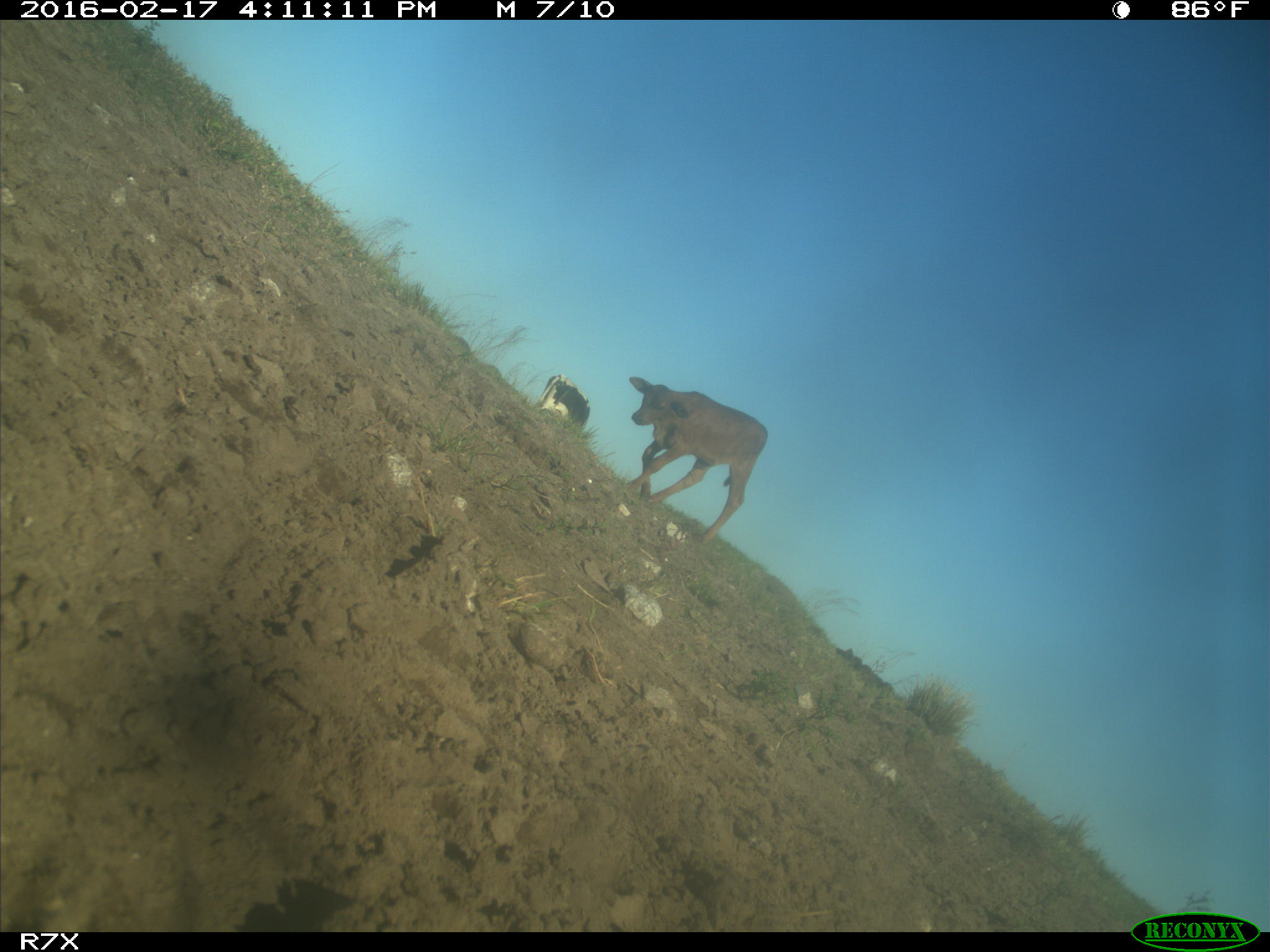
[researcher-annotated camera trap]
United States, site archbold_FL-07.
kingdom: Animalia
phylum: Chordata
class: Mammalia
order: Artiodactyla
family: Bovidae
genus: Bos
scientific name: Bos taurus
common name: domestic cow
Bos taurus (domestic cow).